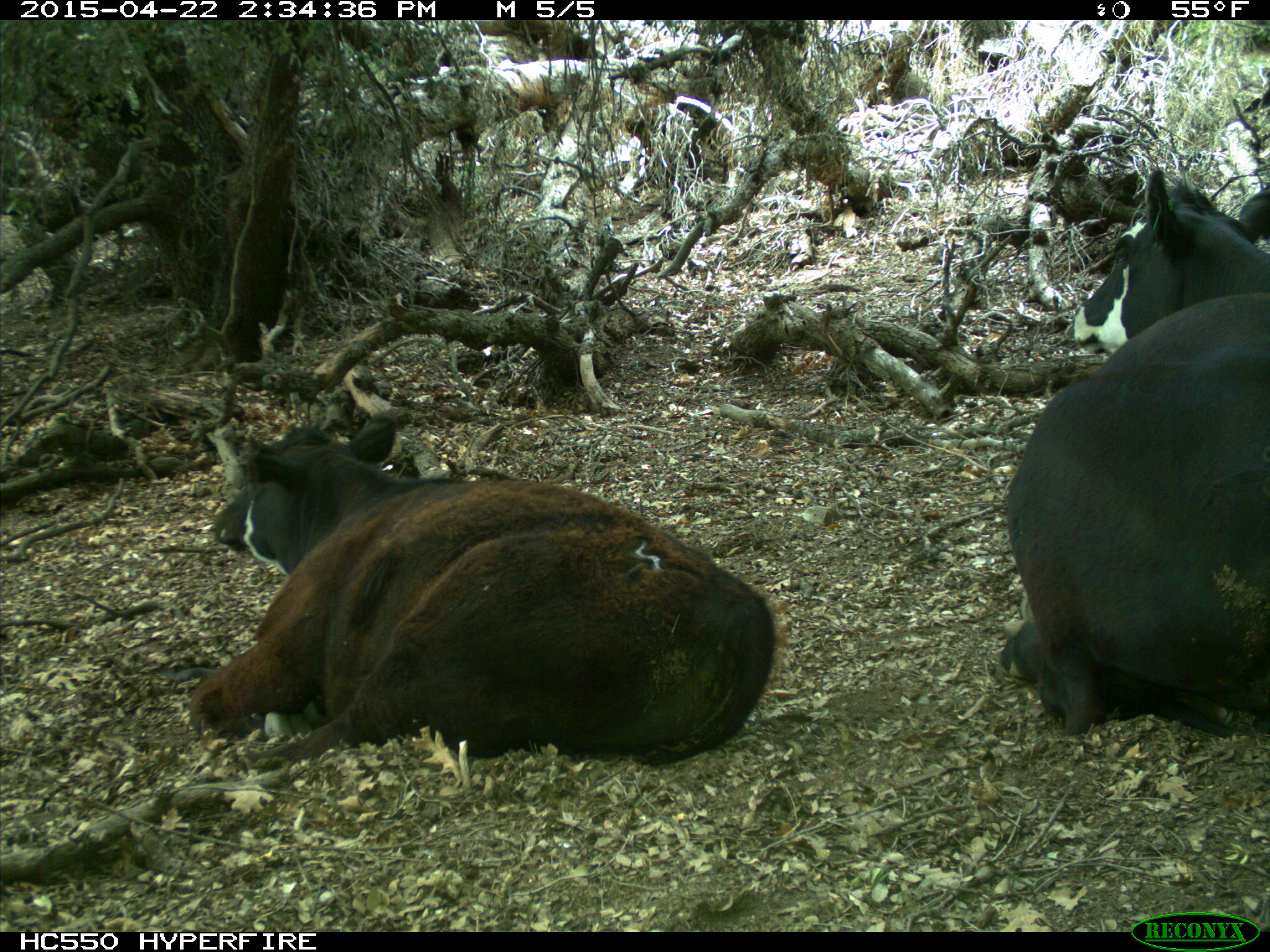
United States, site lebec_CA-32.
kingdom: Animalia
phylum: Chordata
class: Mammalia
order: Artiodactyla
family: Bovidae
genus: Bos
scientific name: Bos taurus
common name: domestic cow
Bos taurus (domestic cow).